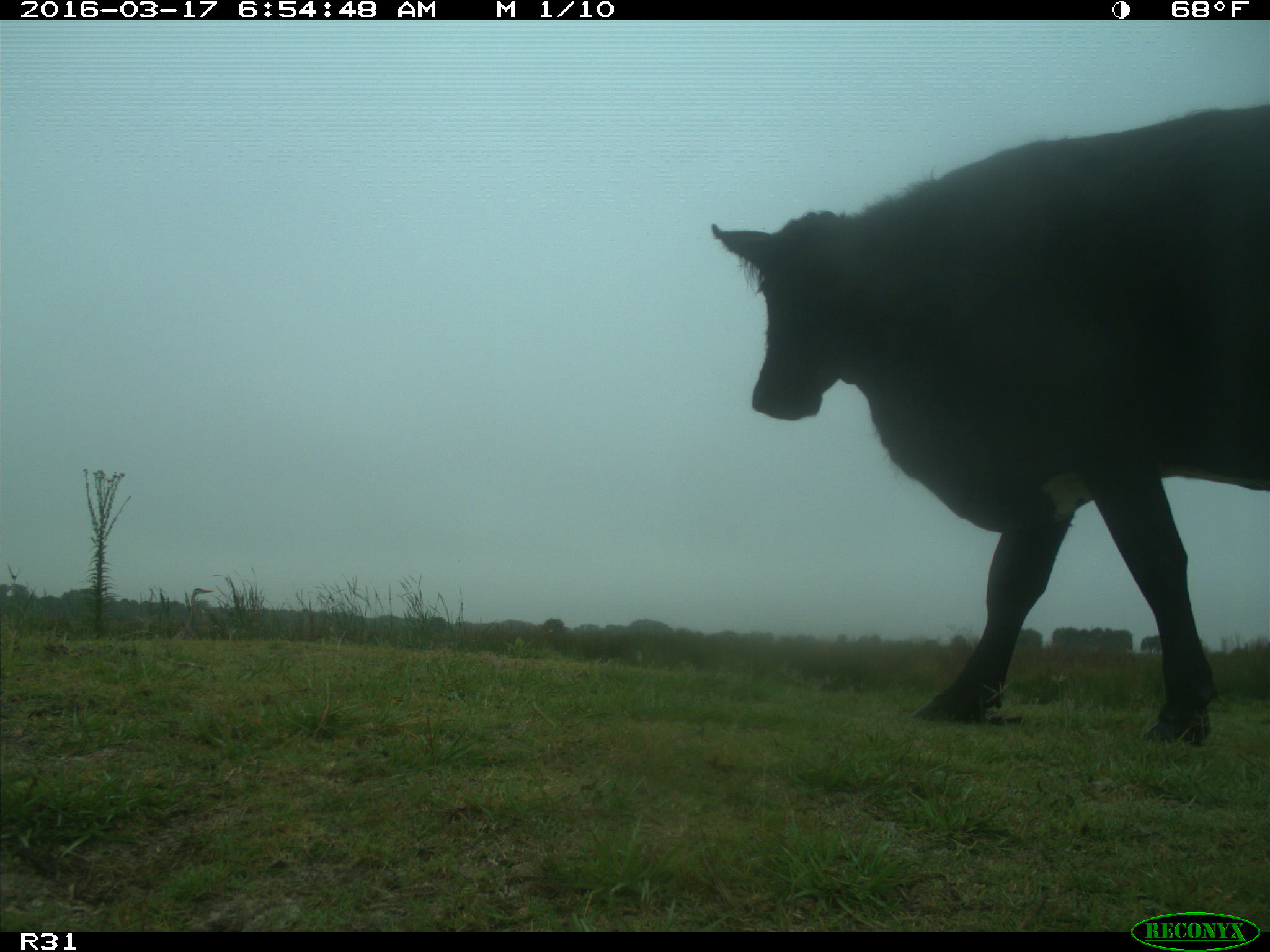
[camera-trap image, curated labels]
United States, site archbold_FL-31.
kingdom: Animalia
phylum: Chordata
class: Mammalia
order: Artiodactyla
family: Bovidae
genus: Bos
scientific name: Bos taurus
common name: domestic cow